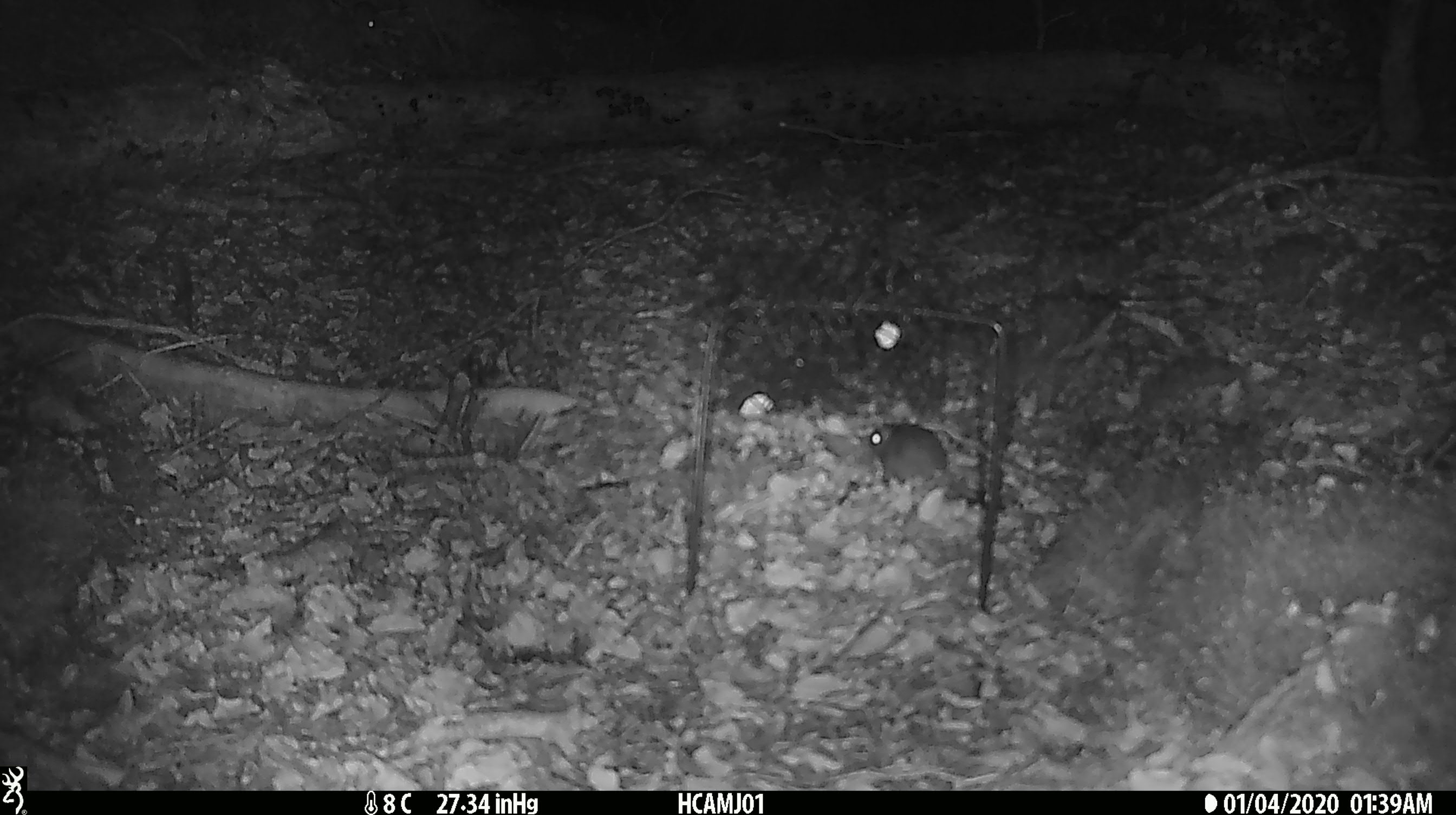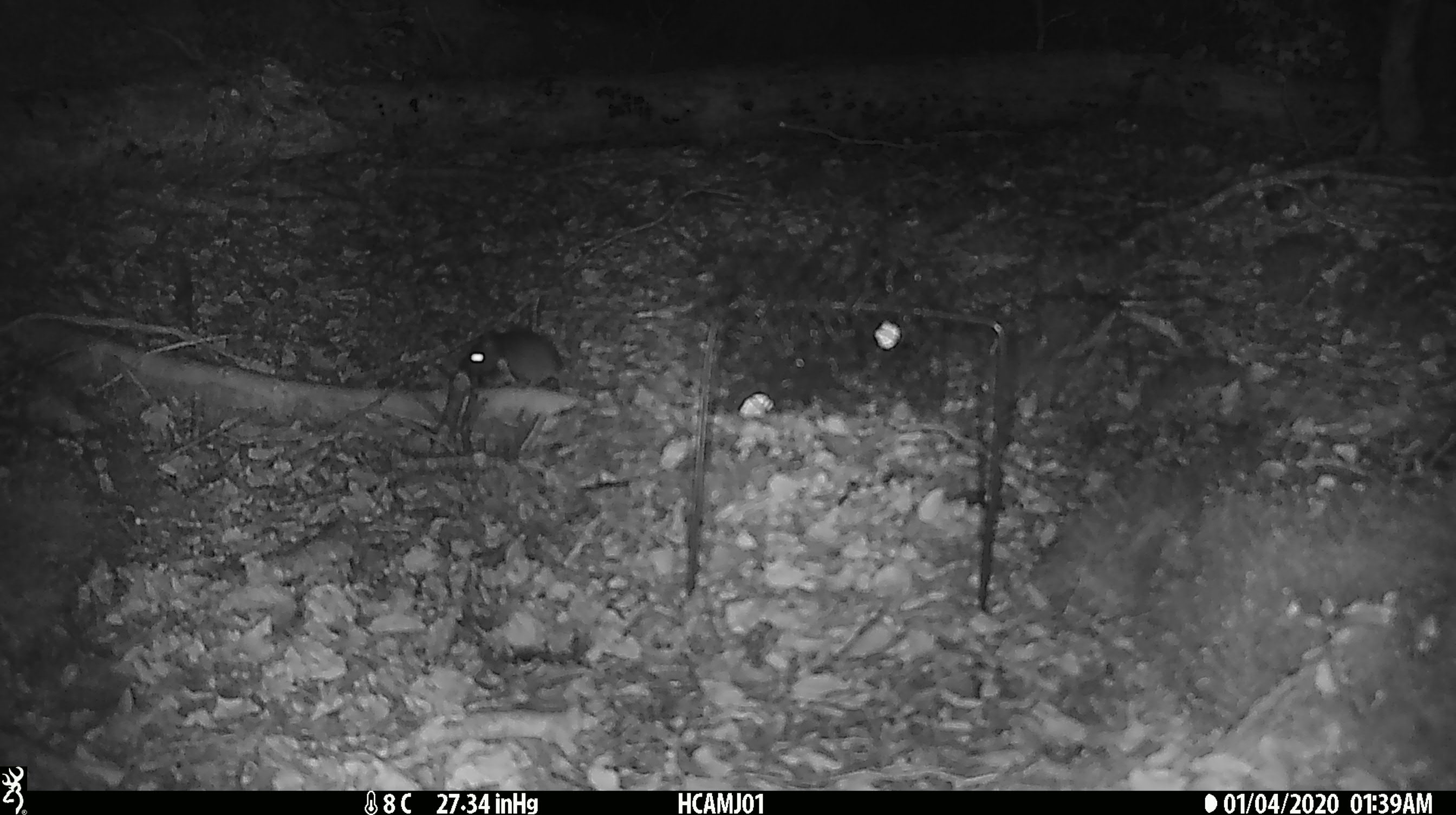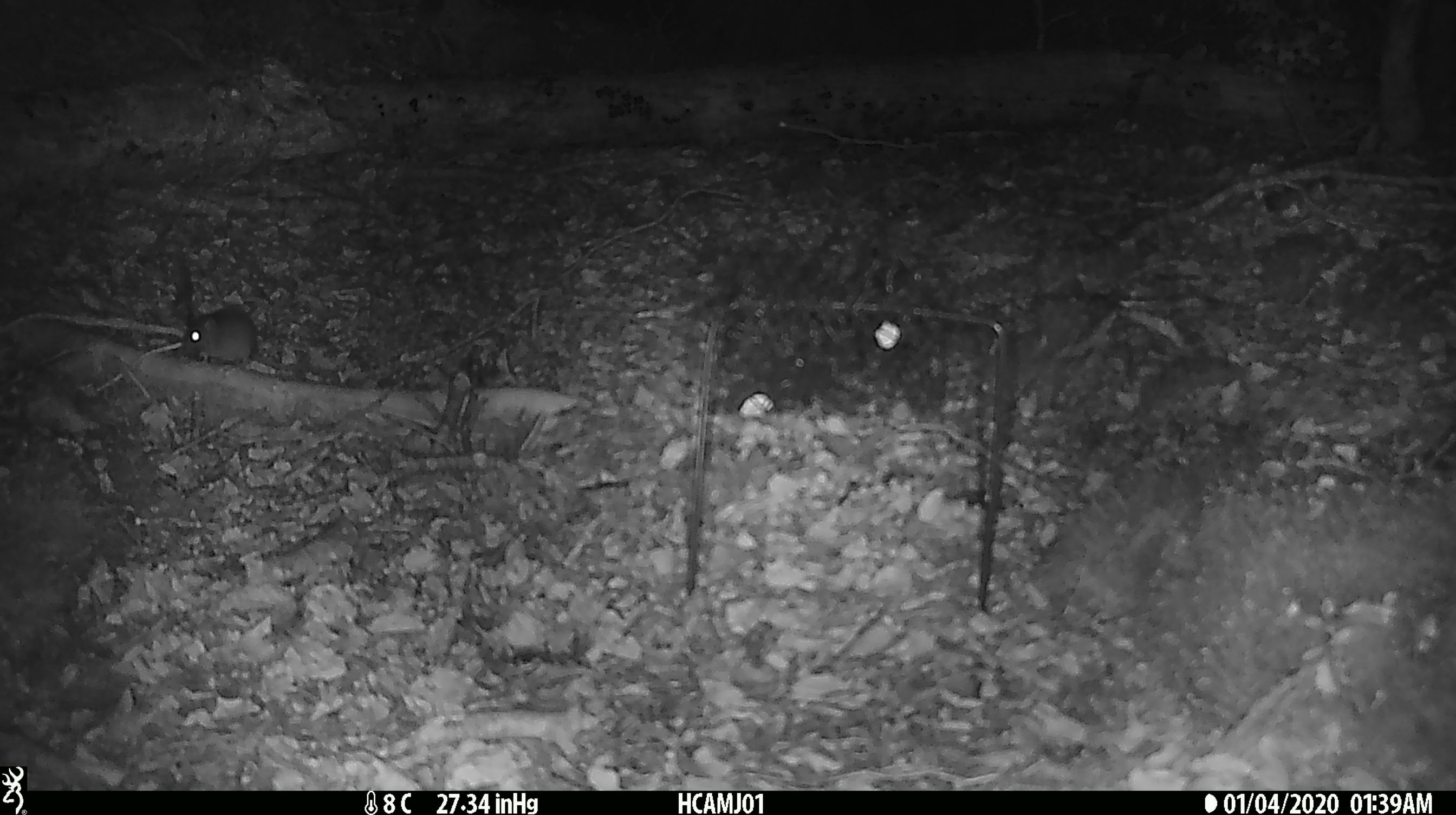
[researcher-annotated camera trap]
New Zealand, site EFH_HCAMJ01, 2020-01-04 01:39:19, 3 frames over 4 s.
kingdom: Animalia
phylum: Chordata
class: Mammalia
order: Rodentia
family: Muridae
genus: Mus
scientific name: Mus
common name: mouse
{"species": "mouse (Mus)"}